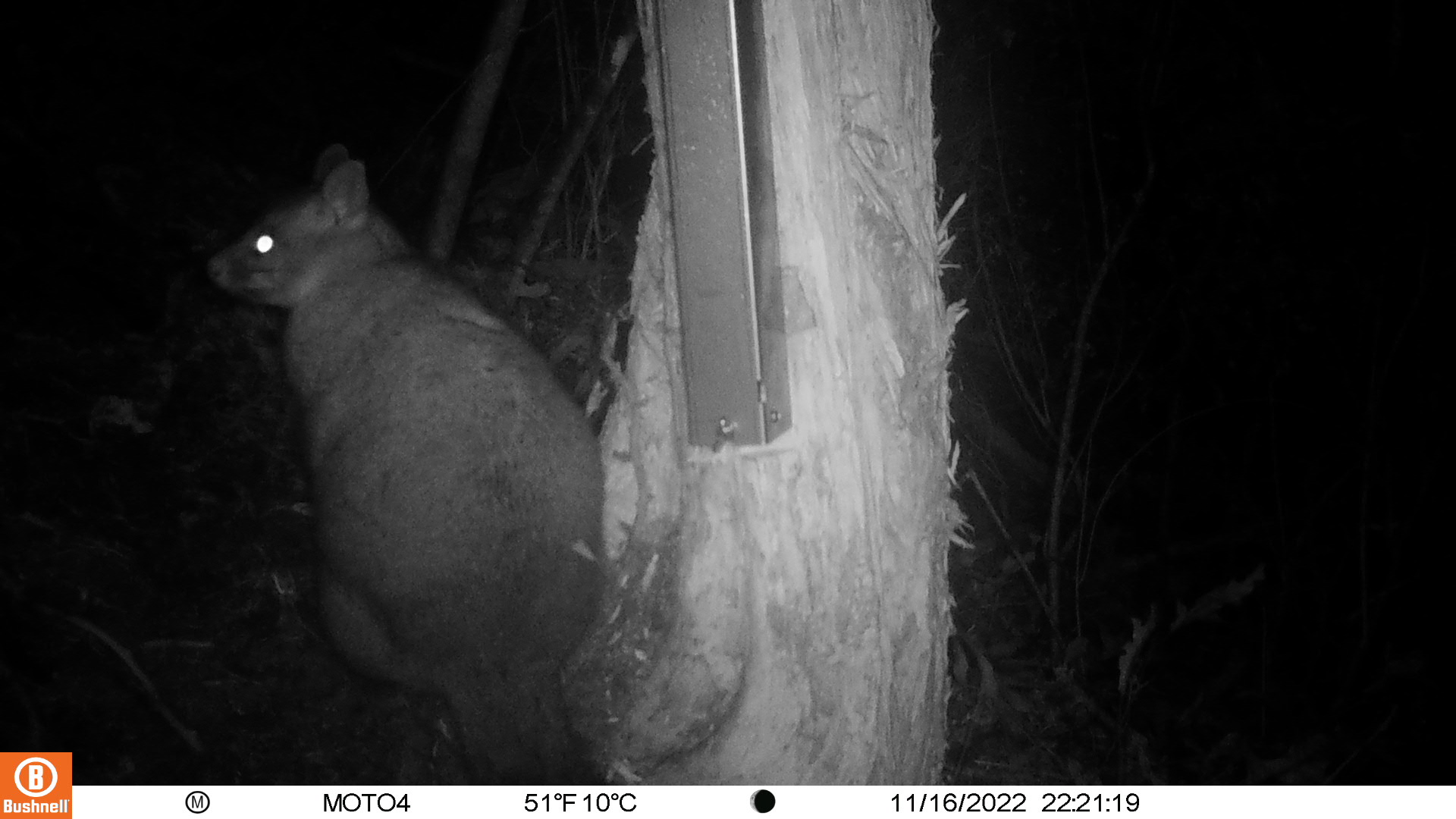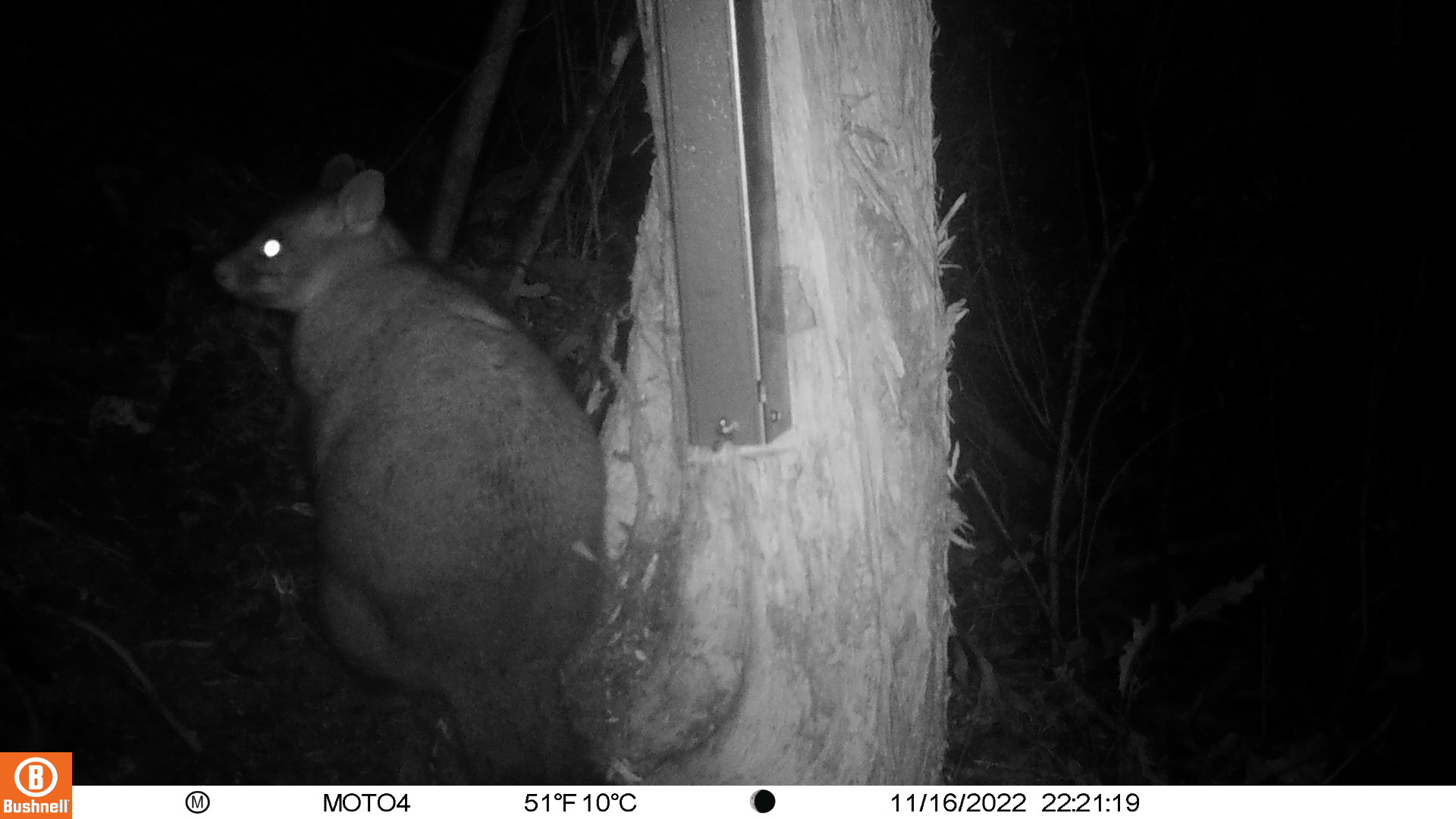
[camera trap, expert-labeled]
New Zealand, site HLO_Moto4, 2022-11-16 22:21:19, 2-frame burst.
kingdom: Animalia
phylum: Chordata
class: Mammalia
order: Diprotodontia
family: Phalangeridae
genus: Trichosurus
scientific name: Trichosurus vulpecula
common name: common brushtail possum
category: possum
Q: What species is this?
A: Possum (common brushtail possum) (Trichosurus vulpecula).